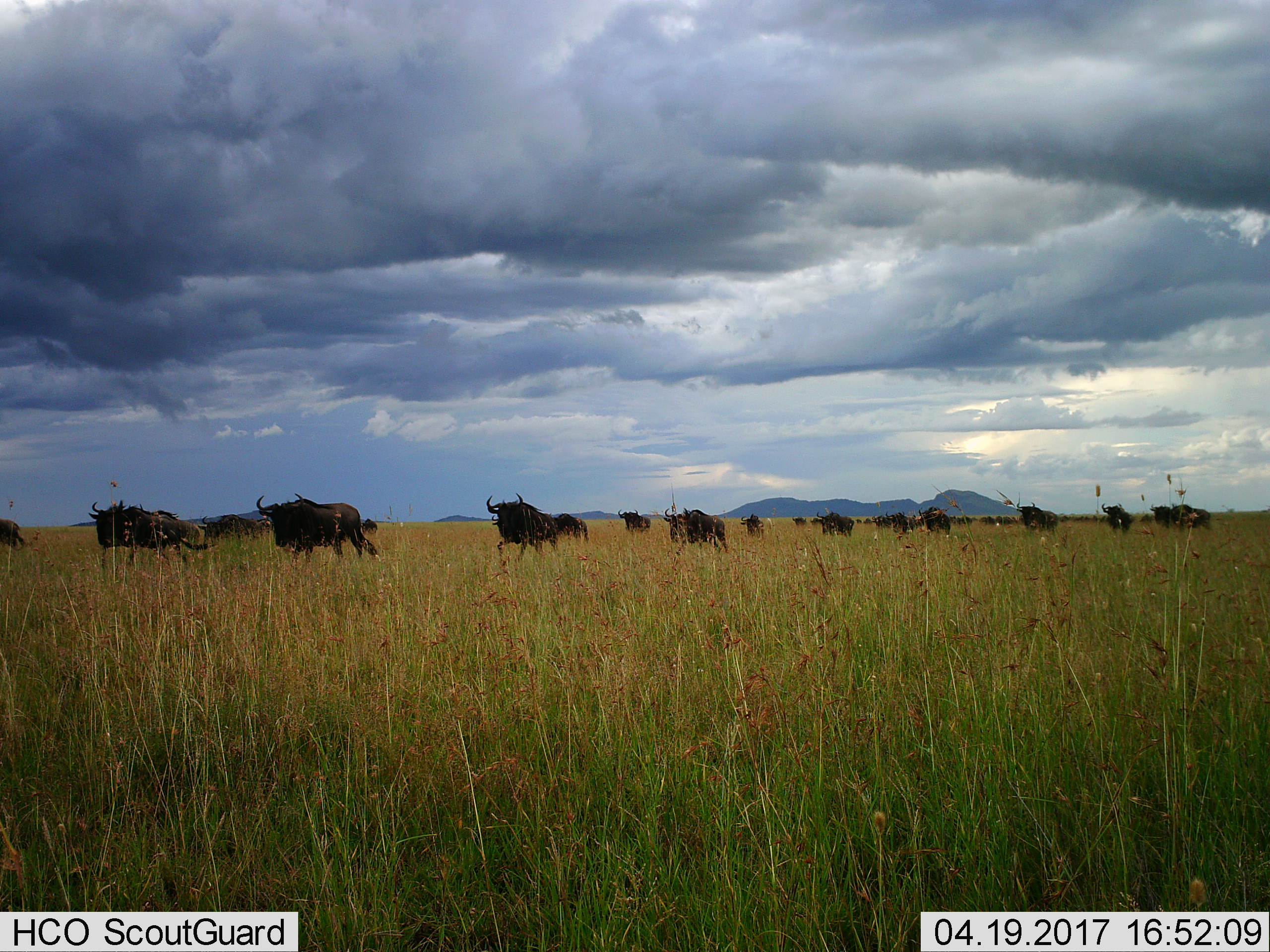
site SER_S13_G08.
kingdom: Animalia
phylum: Chordata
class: Mammalia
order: Artiodactyla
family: Bovidae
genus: Connochaetes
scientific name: Connochaetes taurinus taurinus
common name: blue wildebeest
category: wildebeestblue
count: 11-50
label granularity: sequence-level